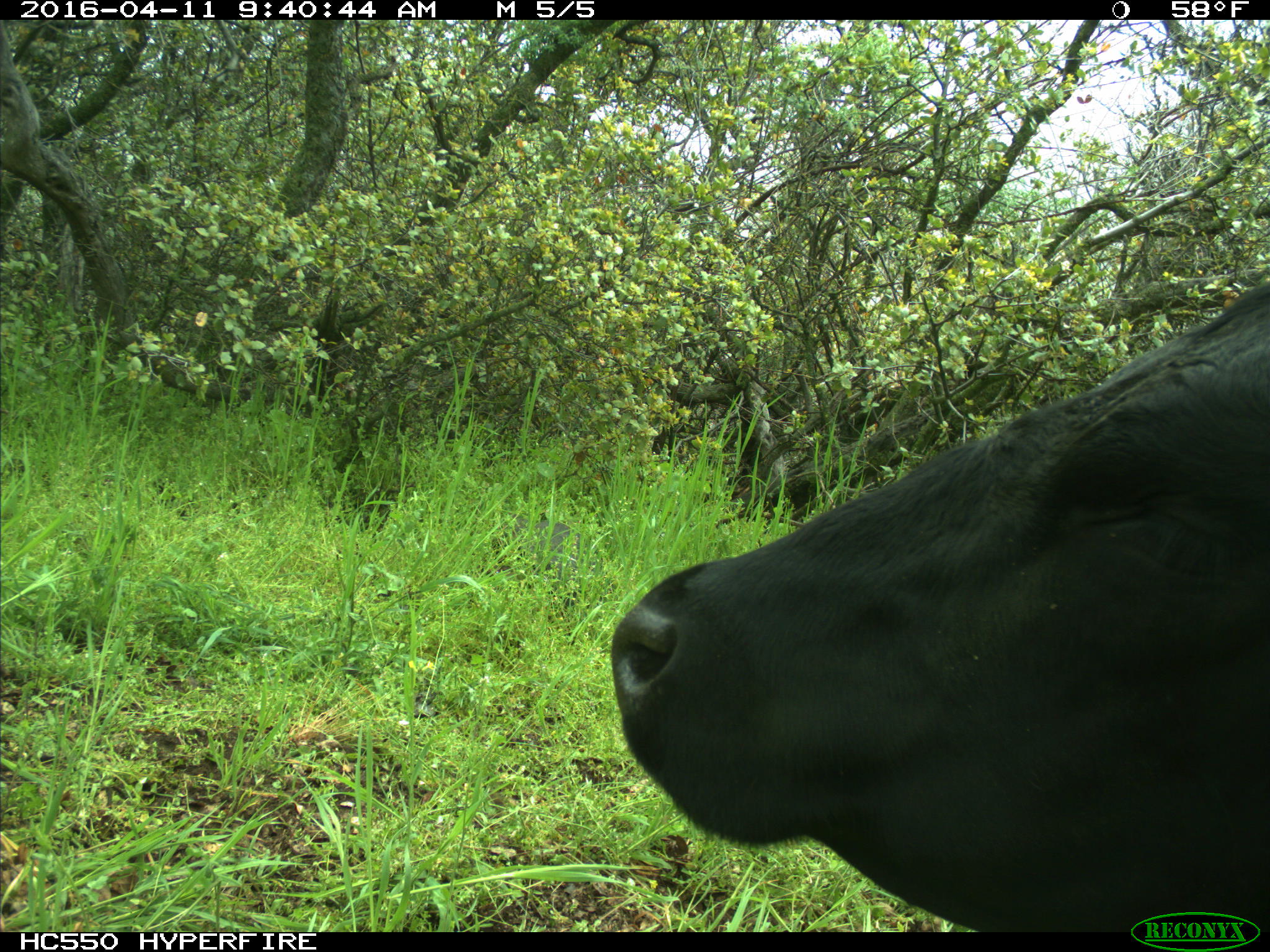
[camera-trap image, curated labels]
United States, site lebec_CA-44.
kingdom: Animalia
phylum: Chordata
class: Mammalia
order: Artiodactyla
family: Bovidae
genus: Bos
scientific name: Bos taurus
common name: domestic cow